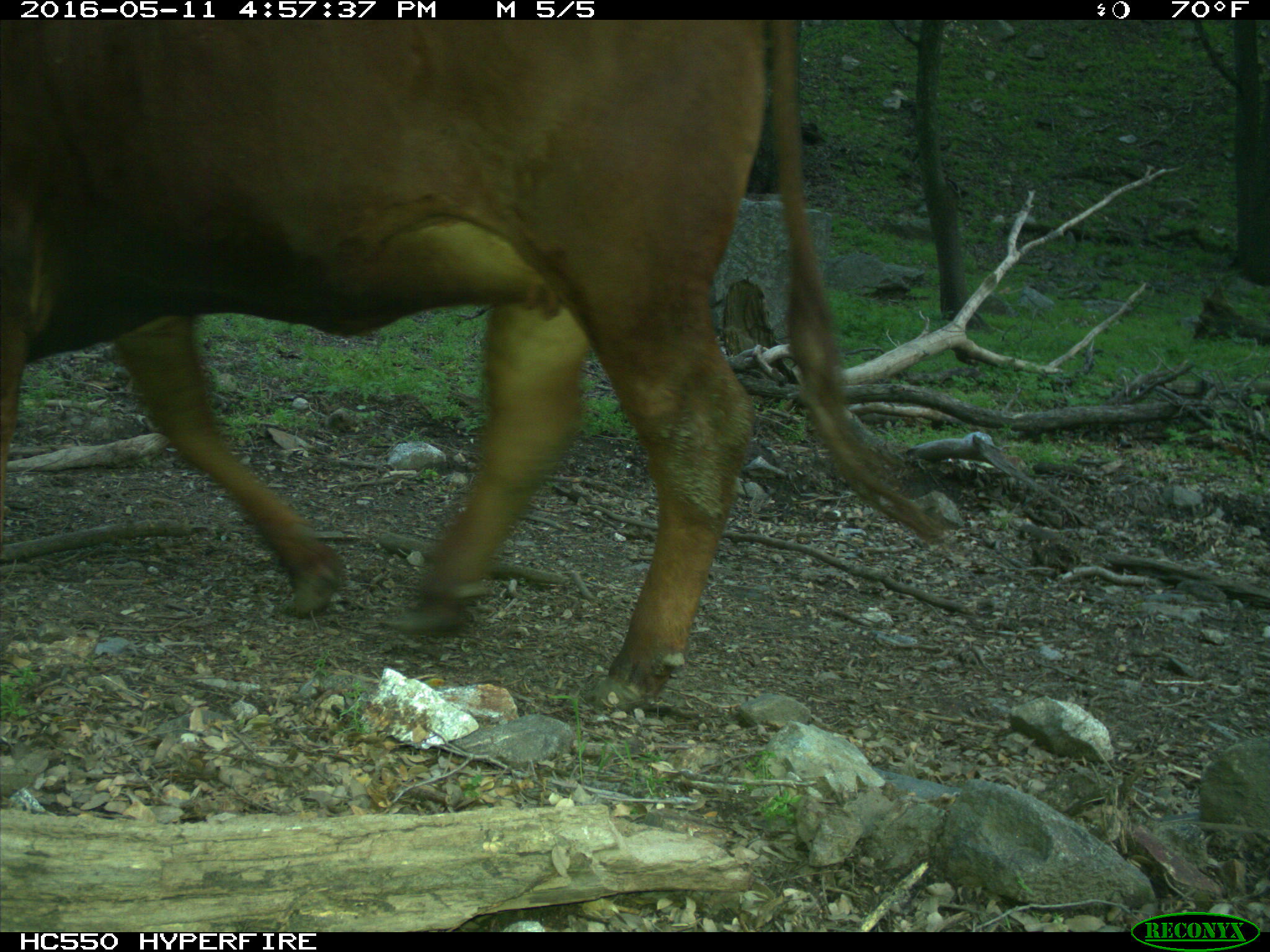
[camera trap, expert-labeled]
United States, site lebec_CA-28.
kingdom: Animalia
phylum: Chordata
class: Mammalia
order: Artiodactyla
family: Bovidae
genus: Bos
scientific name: Bos taurus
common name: domestic cow